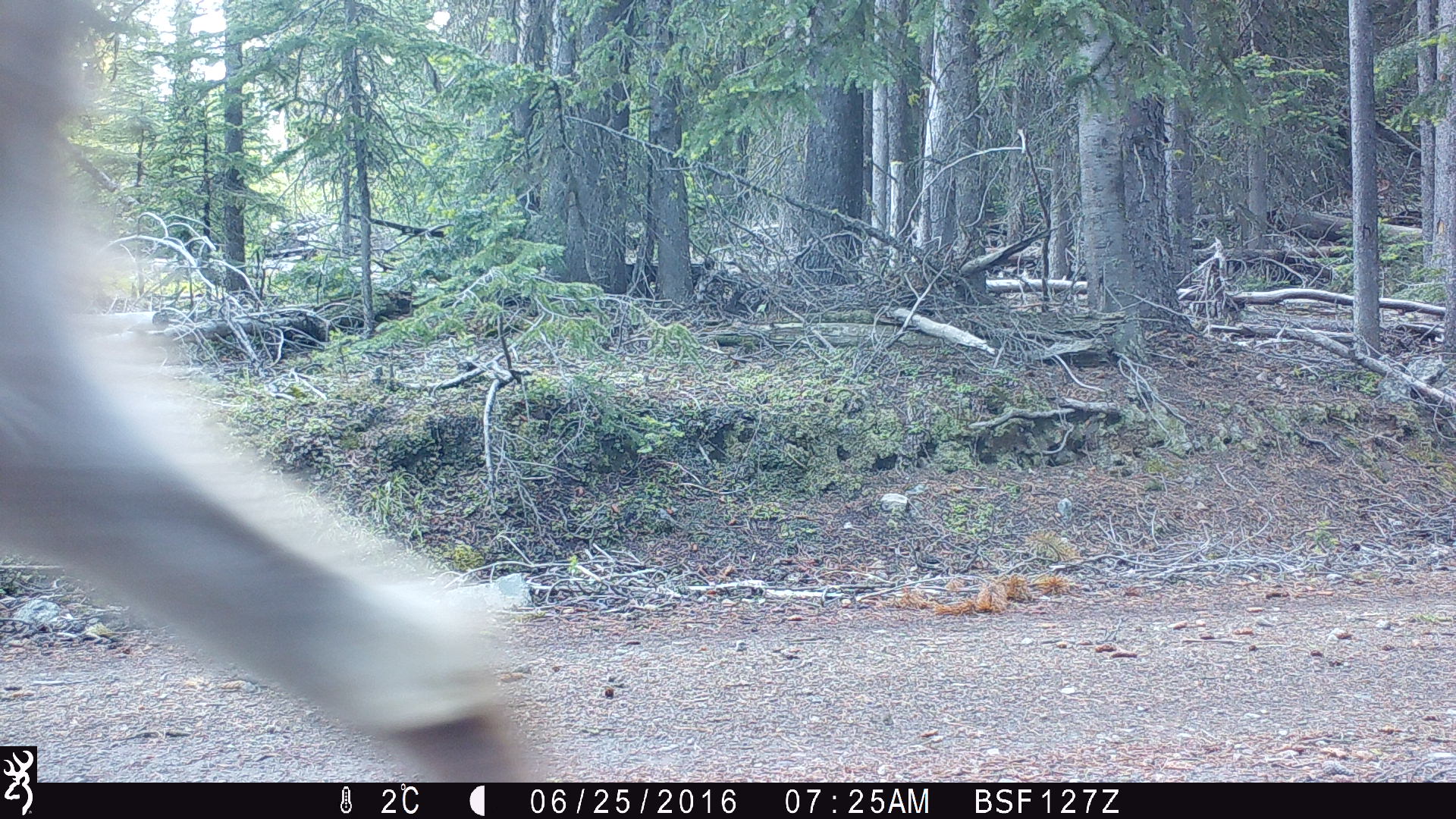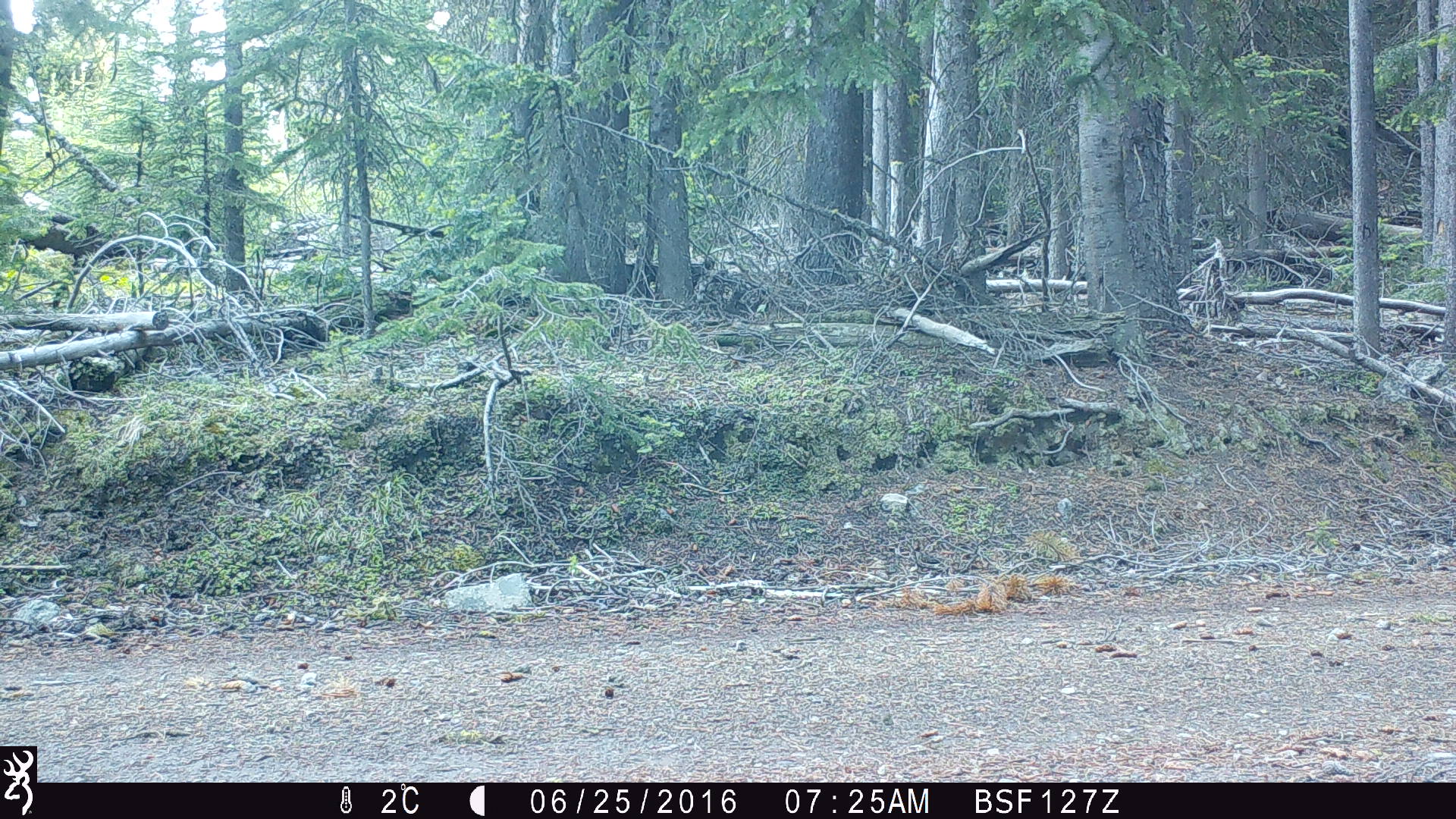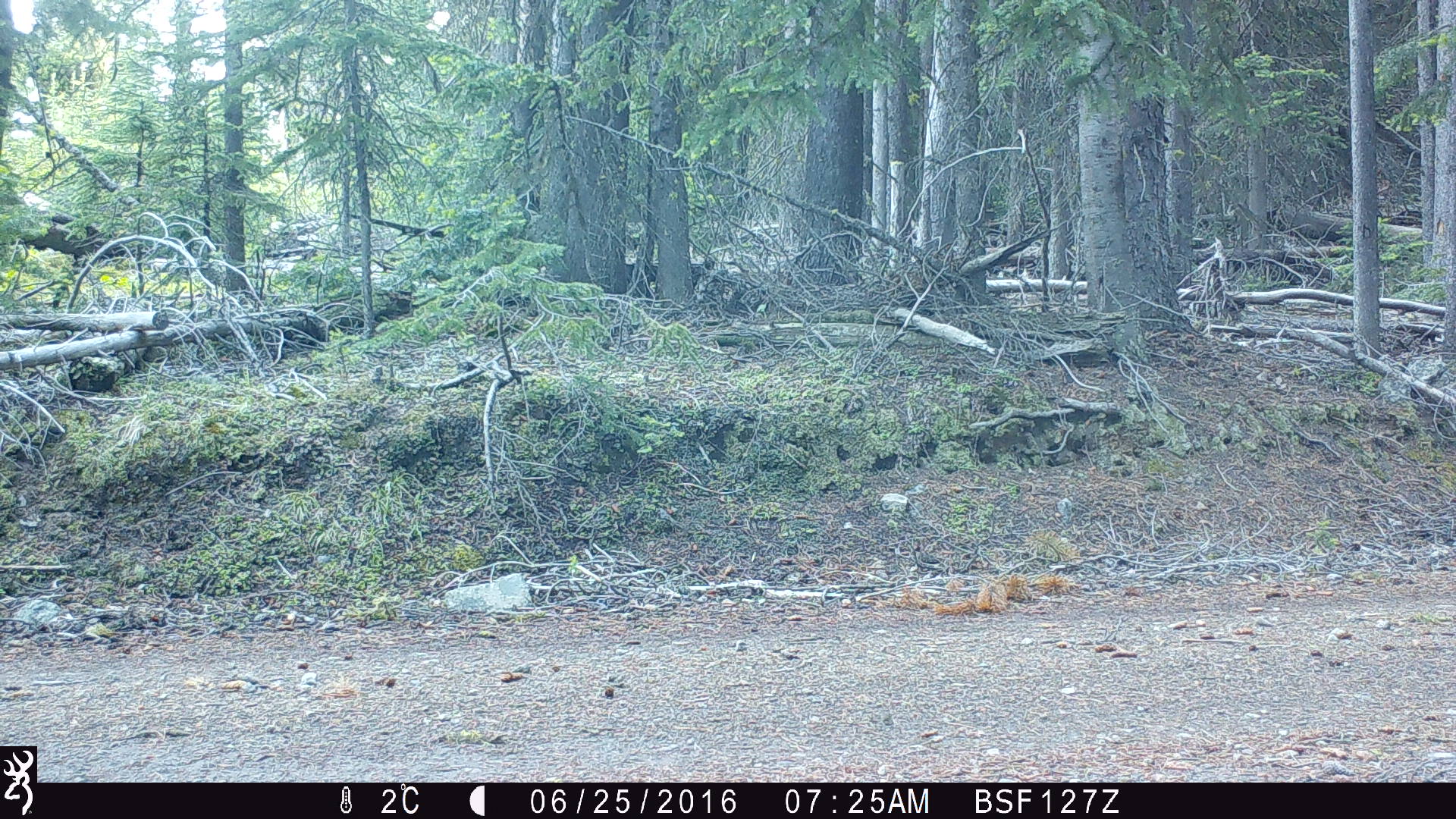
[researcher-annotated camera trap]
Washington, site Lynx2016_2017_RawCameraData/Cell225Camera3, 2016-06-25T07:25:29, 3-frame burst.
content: unidentified animal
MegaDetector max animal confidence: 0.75